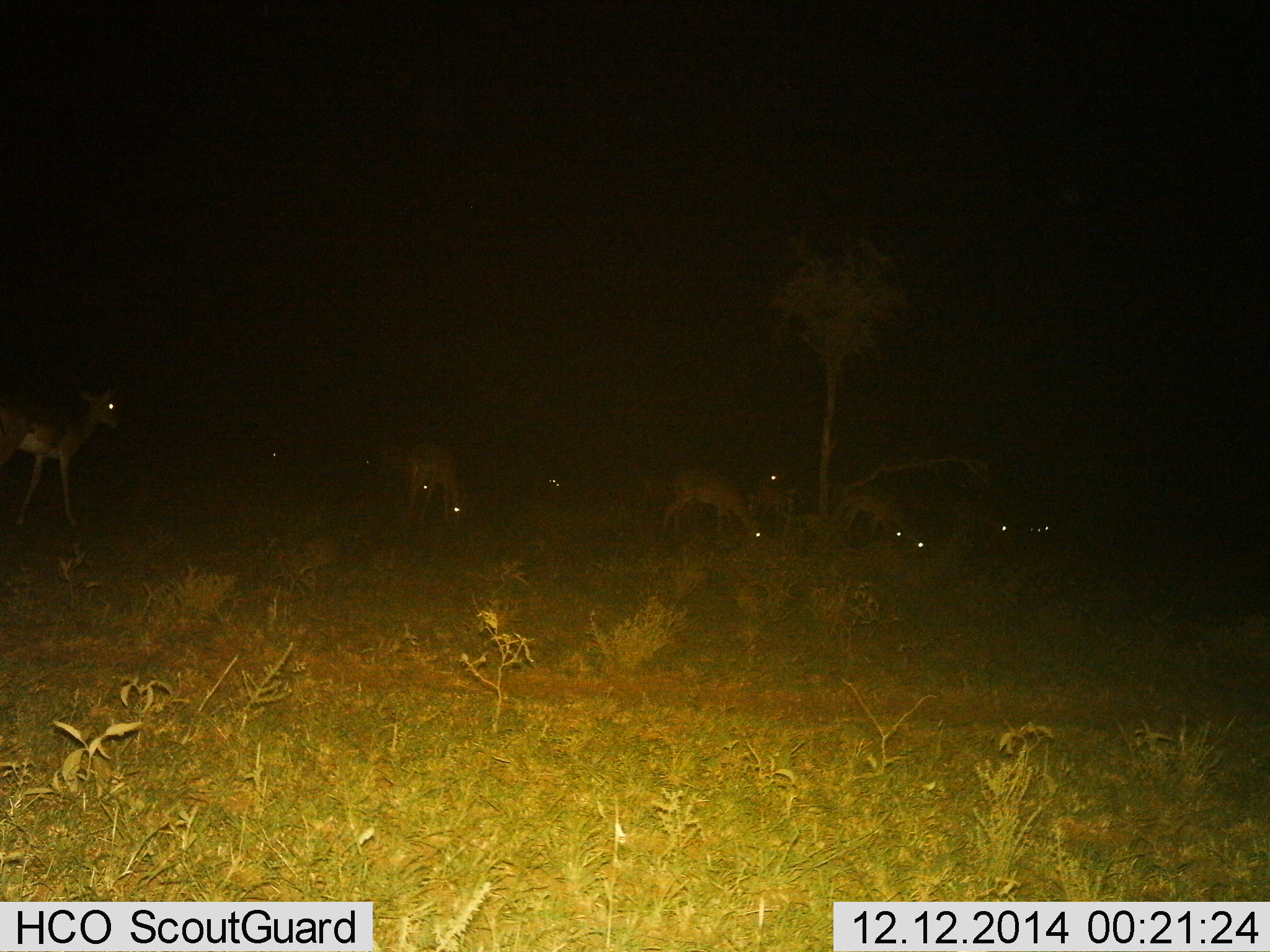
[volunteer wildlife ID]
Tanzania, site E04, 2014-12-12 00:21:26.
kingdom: Animalia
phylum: Chordata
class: Mammalia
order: Artiodactyla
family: Bovidae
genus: Nanger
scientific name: Nanger granti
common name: grant's gazelle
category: gazellegrants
Gazellegrants (grant's gazelle) (Nanger granti), count 8. Behavior (volunteer vote fractions): standing 60%, resting 20%, moving 40%, interacting 20%. Young present (vote fraction): 0%. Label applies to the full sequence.